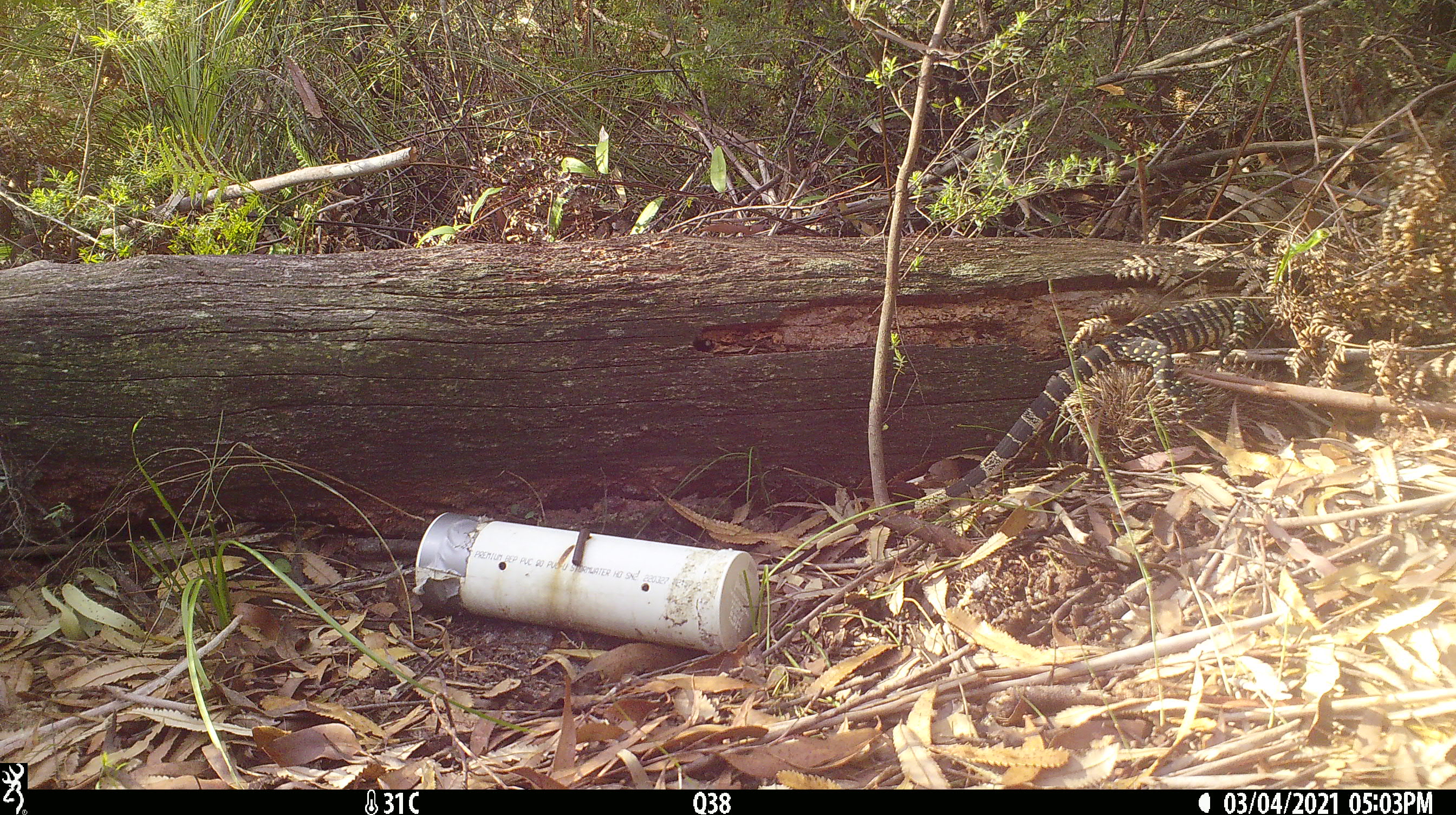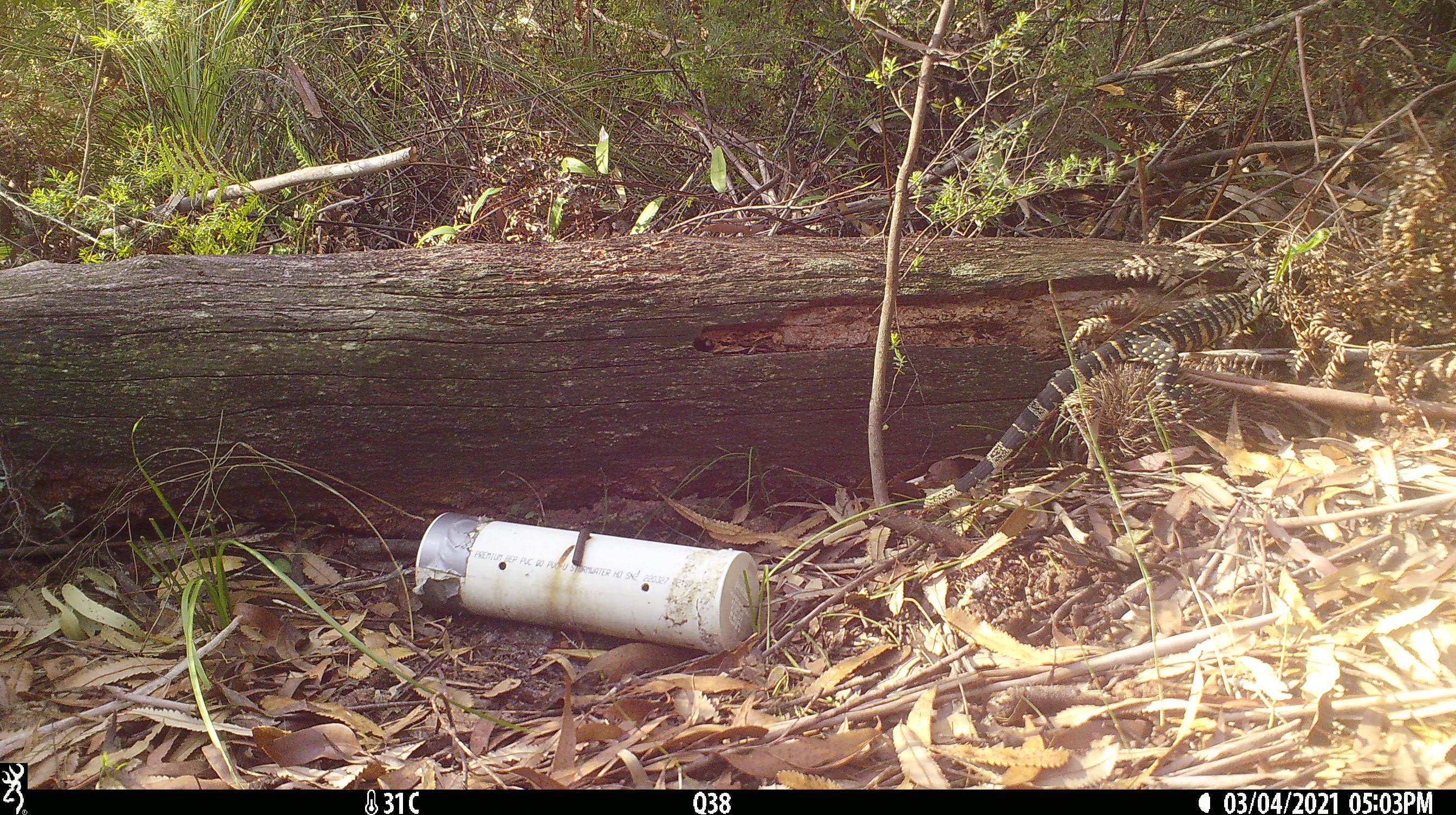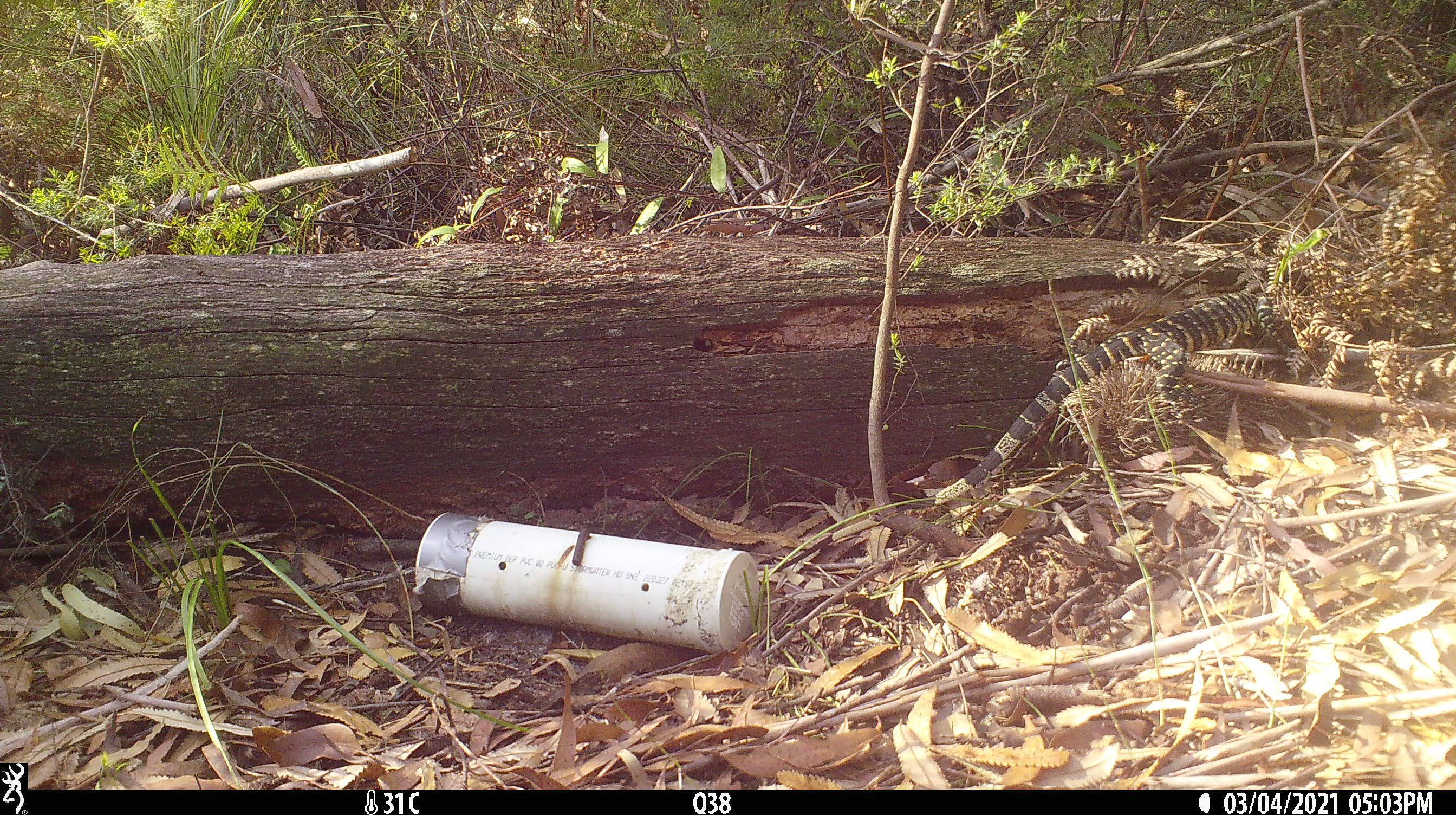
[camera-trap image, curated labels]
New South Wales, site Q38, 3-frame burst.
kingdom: Animalia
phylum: Chordata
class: Reptilia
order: Squamata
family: Varanidae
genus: Varanus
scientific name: Varanus varius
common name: lace monitor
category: goanna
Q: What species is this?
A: Goanna (lace monitor) (Varanus varius).